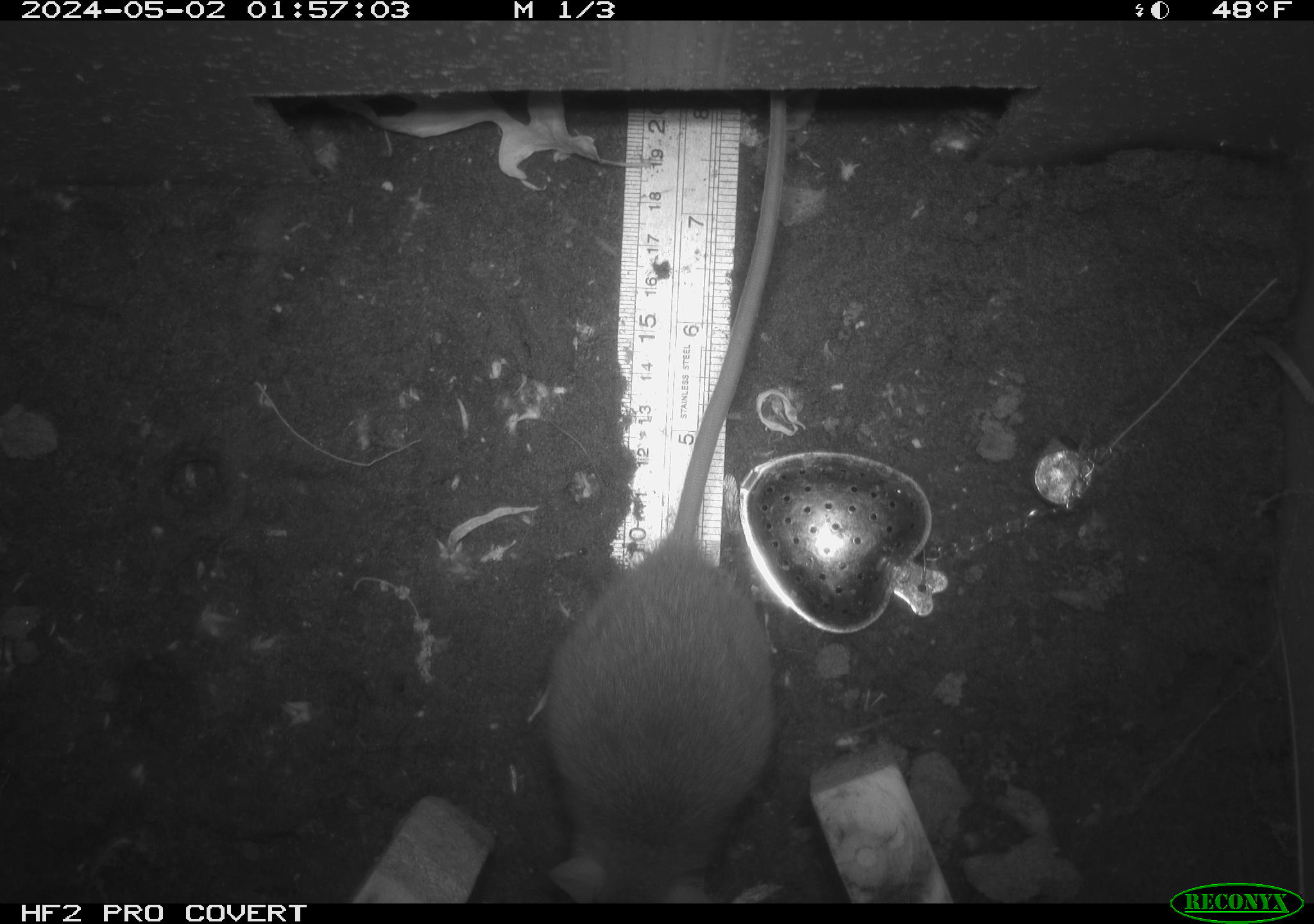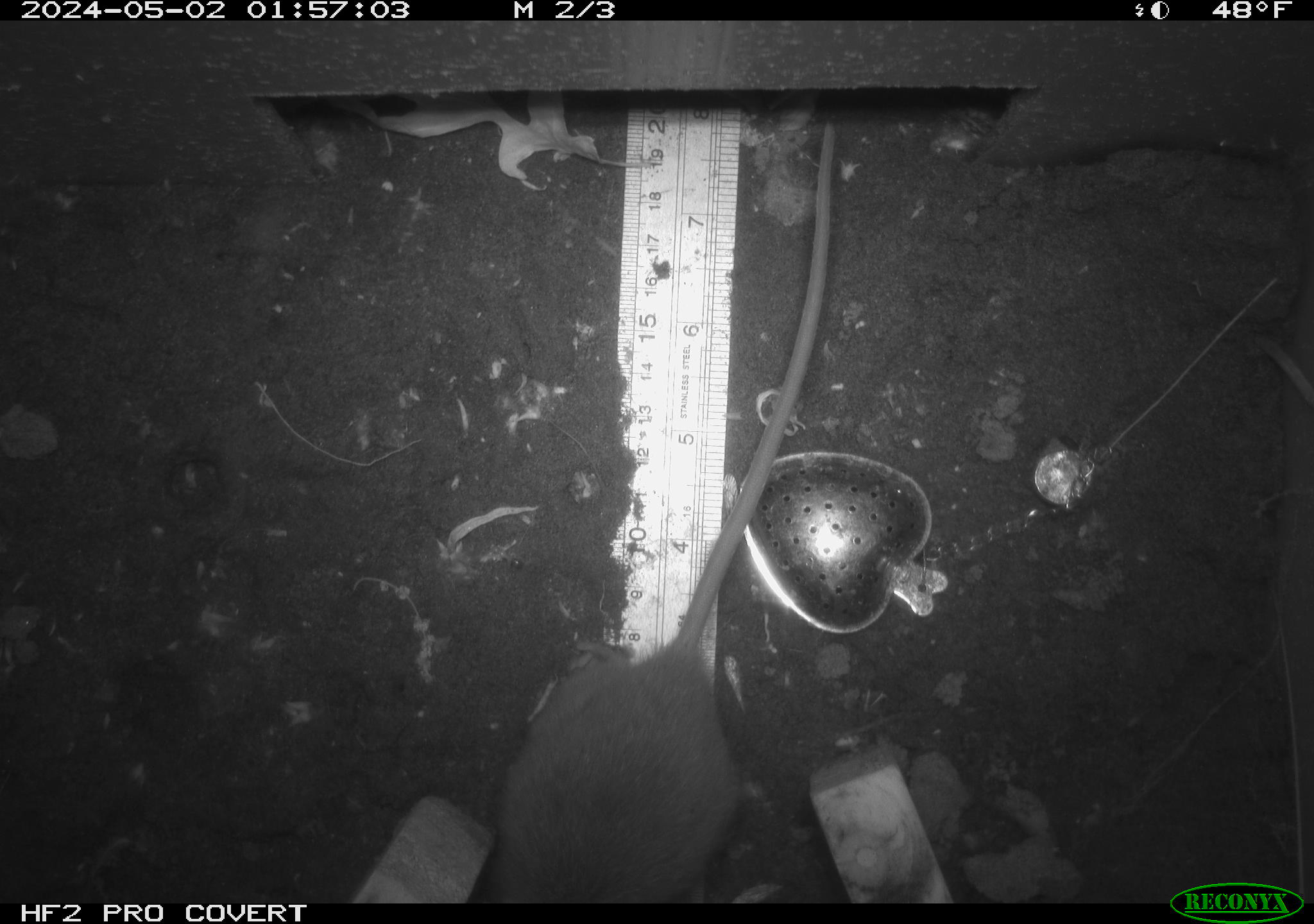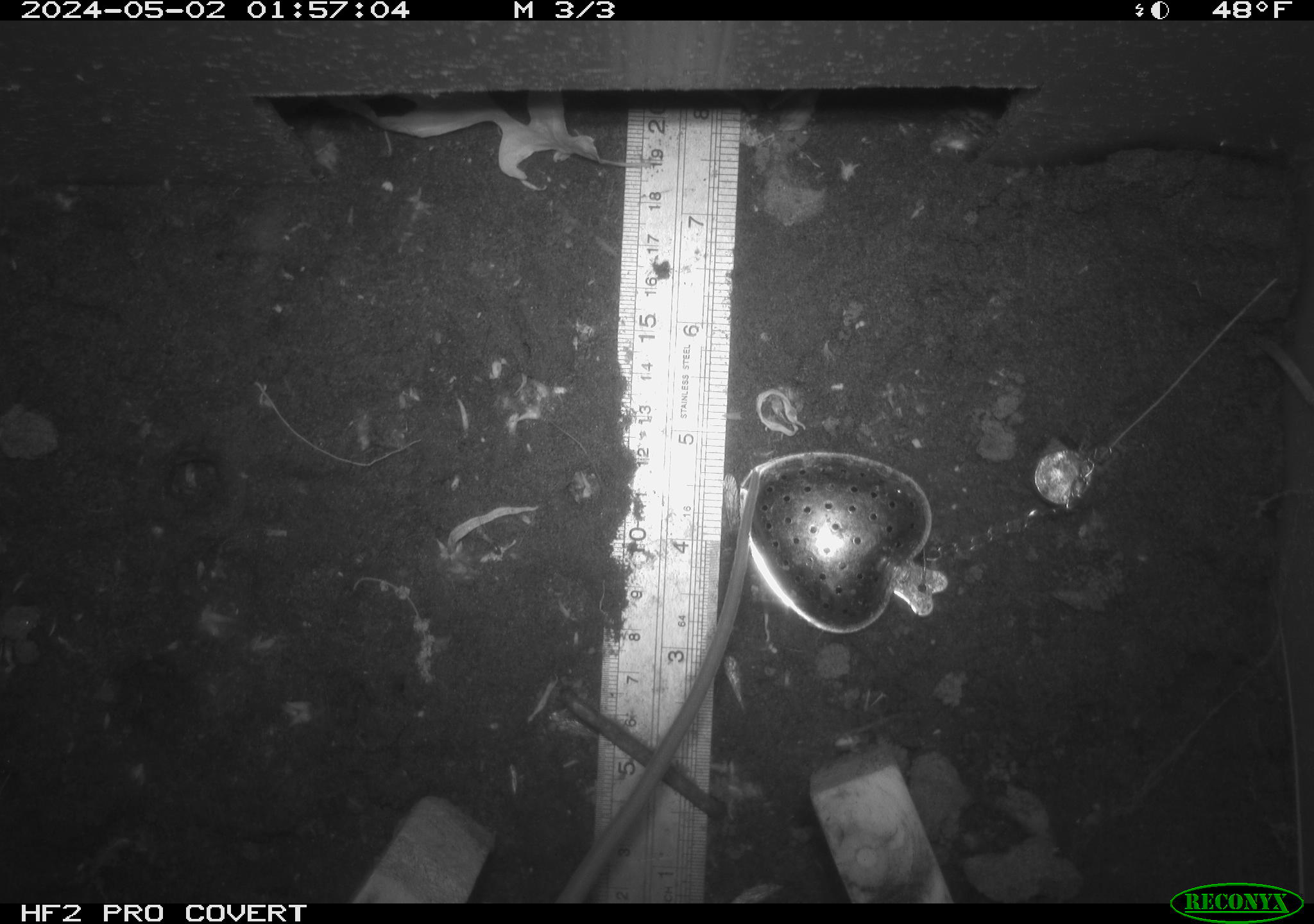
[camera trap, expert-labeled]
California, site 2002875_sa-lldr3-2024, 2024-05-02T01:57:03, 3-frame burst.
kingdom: Animalia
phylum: Chordata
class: Mammalia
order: Rodentia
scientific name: Rodentia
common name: rodent